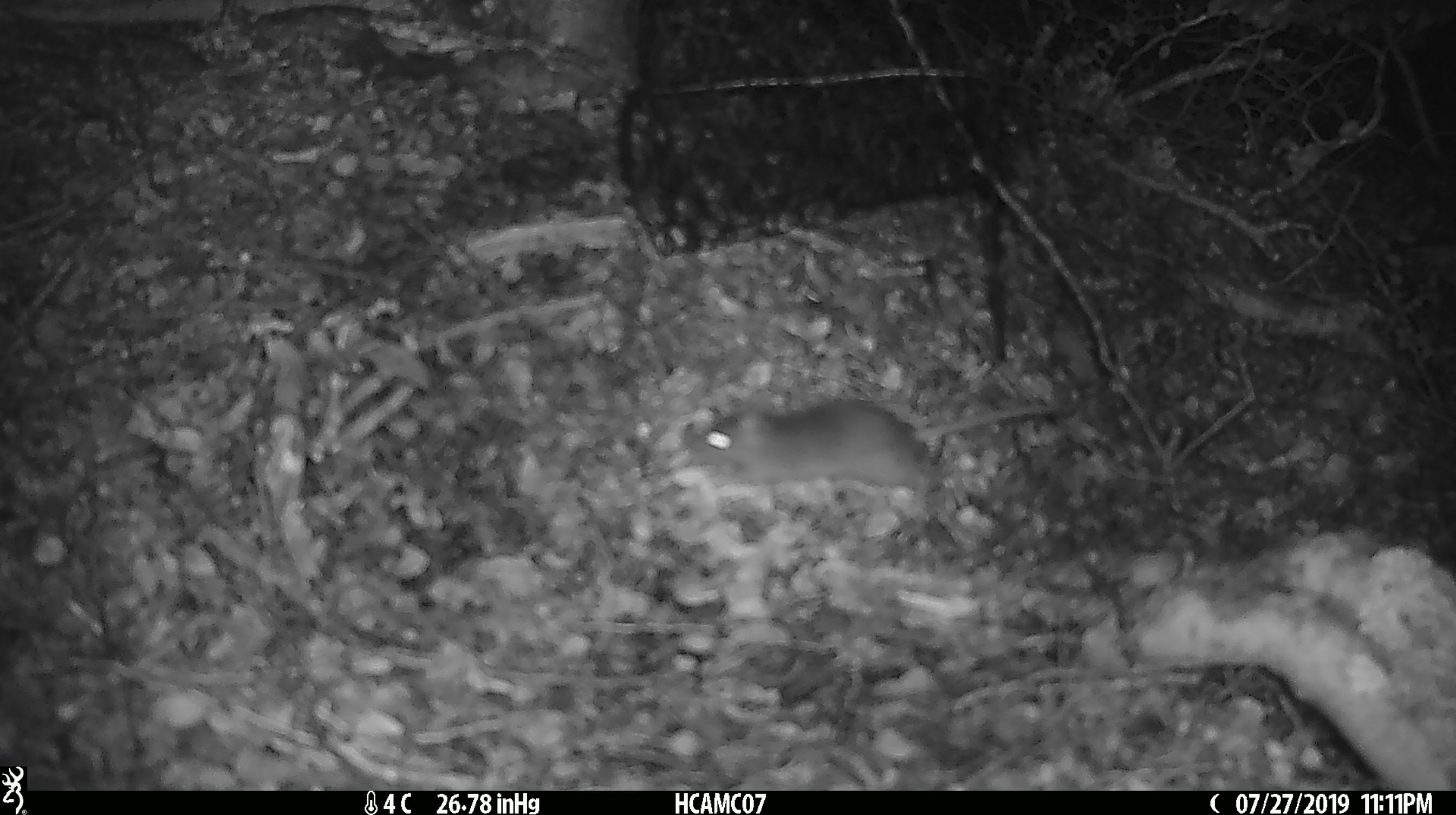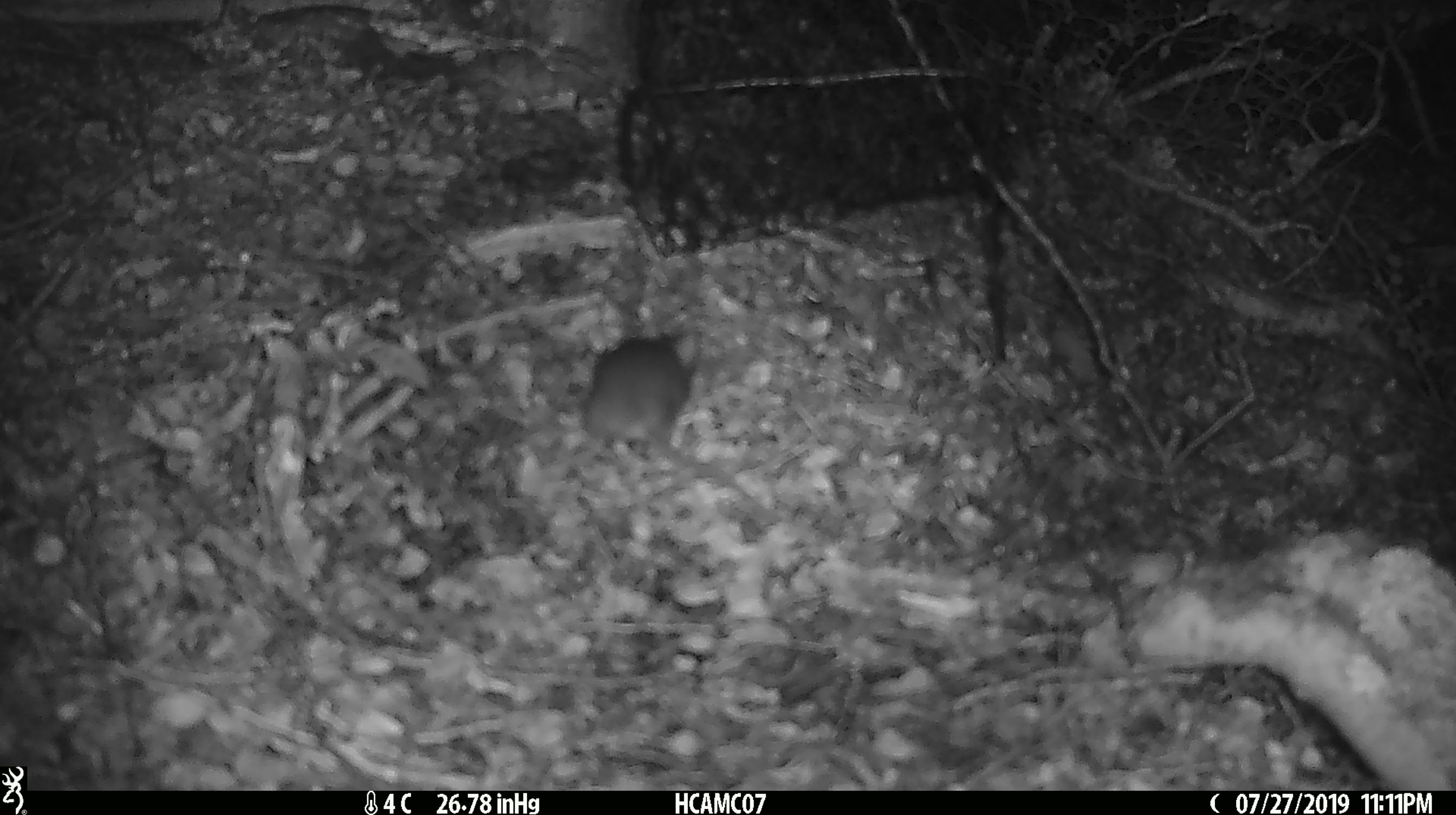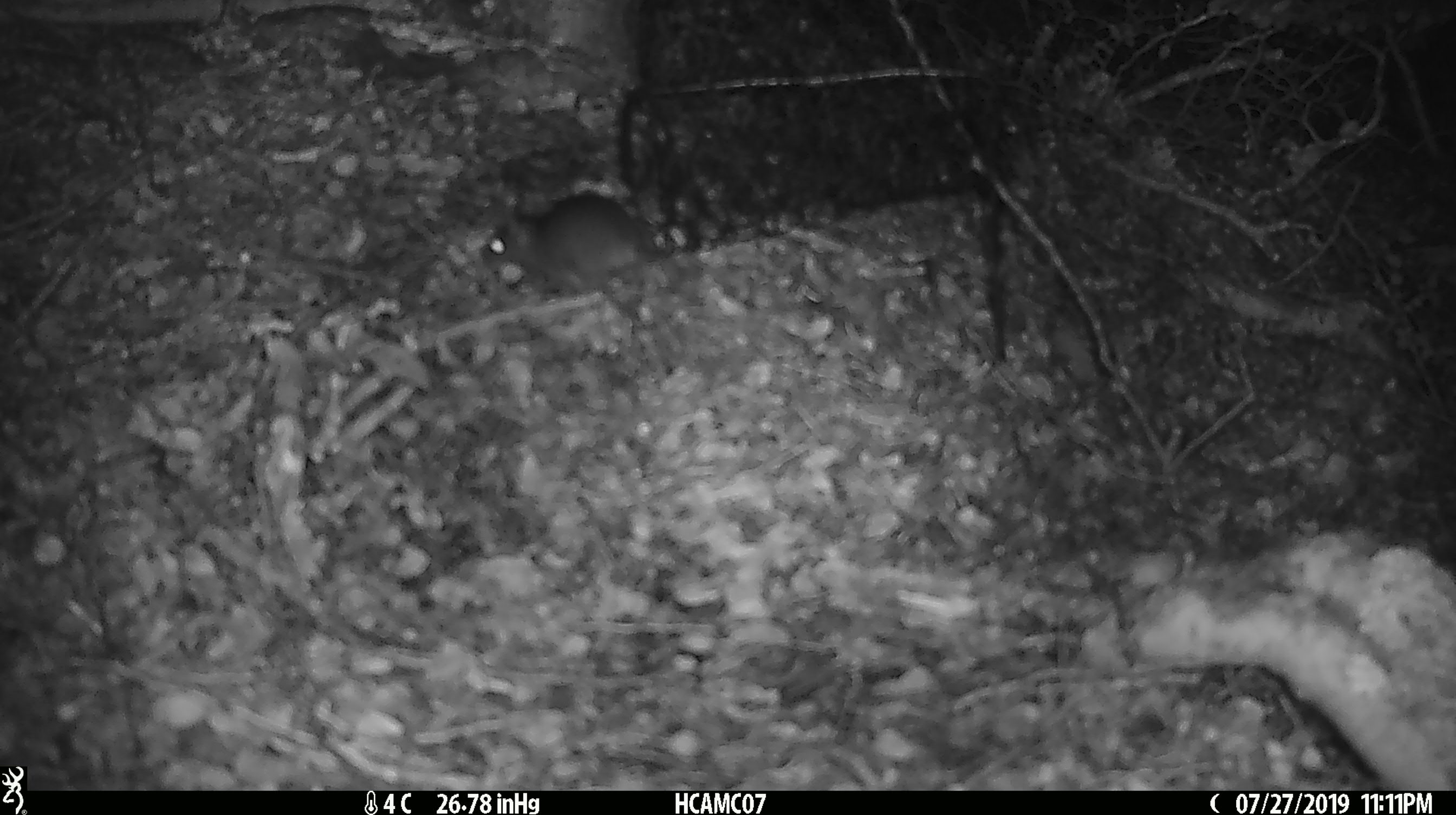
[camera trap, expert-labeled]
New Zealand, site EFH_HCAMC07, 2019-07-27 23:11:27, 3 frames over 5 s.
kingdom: Animalia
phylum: Chordata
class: Mammalia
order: Rodentia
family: Muridae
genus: Mus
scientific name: Mus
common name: mouse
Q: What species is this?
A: Mouse (Mus).